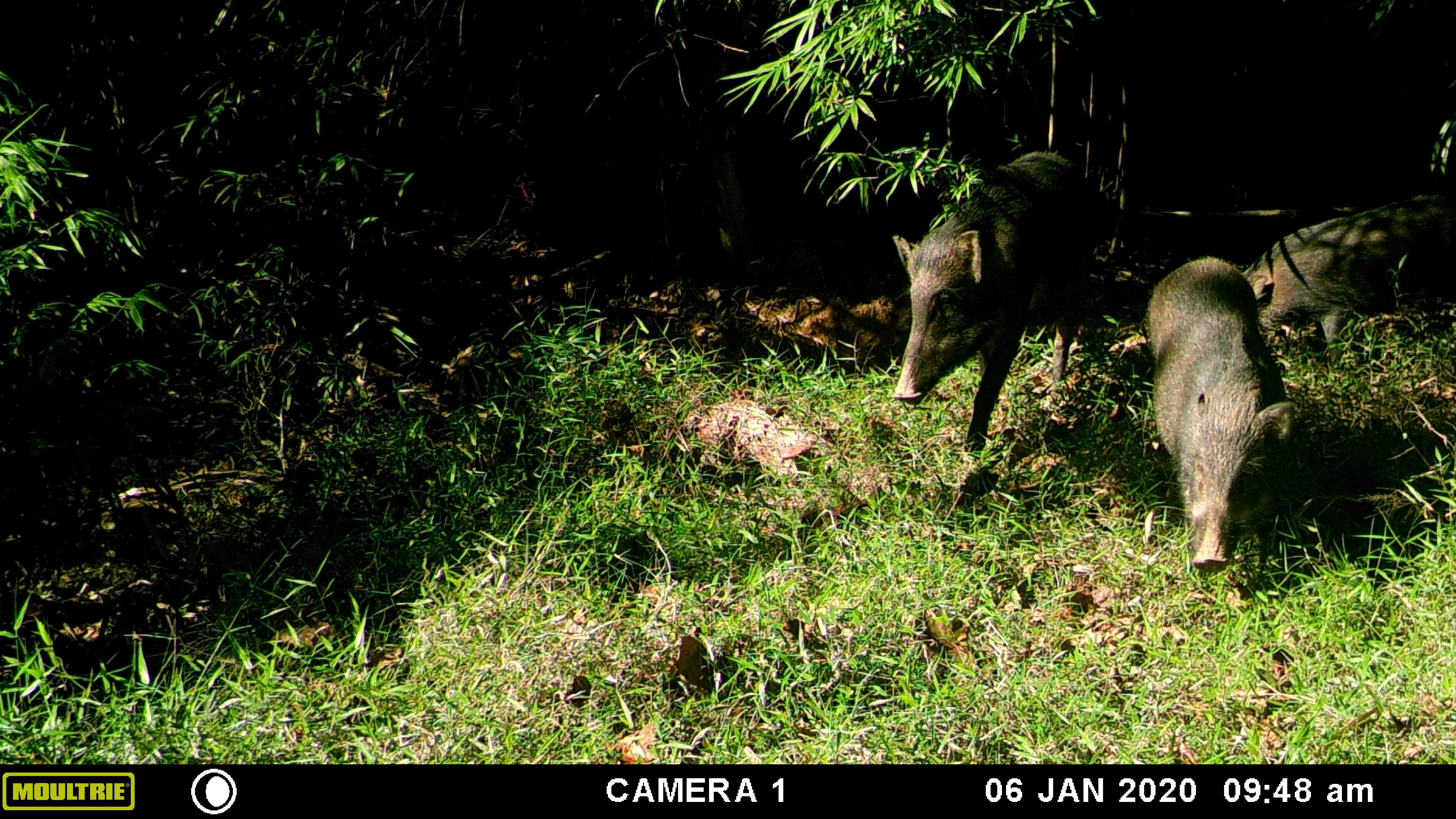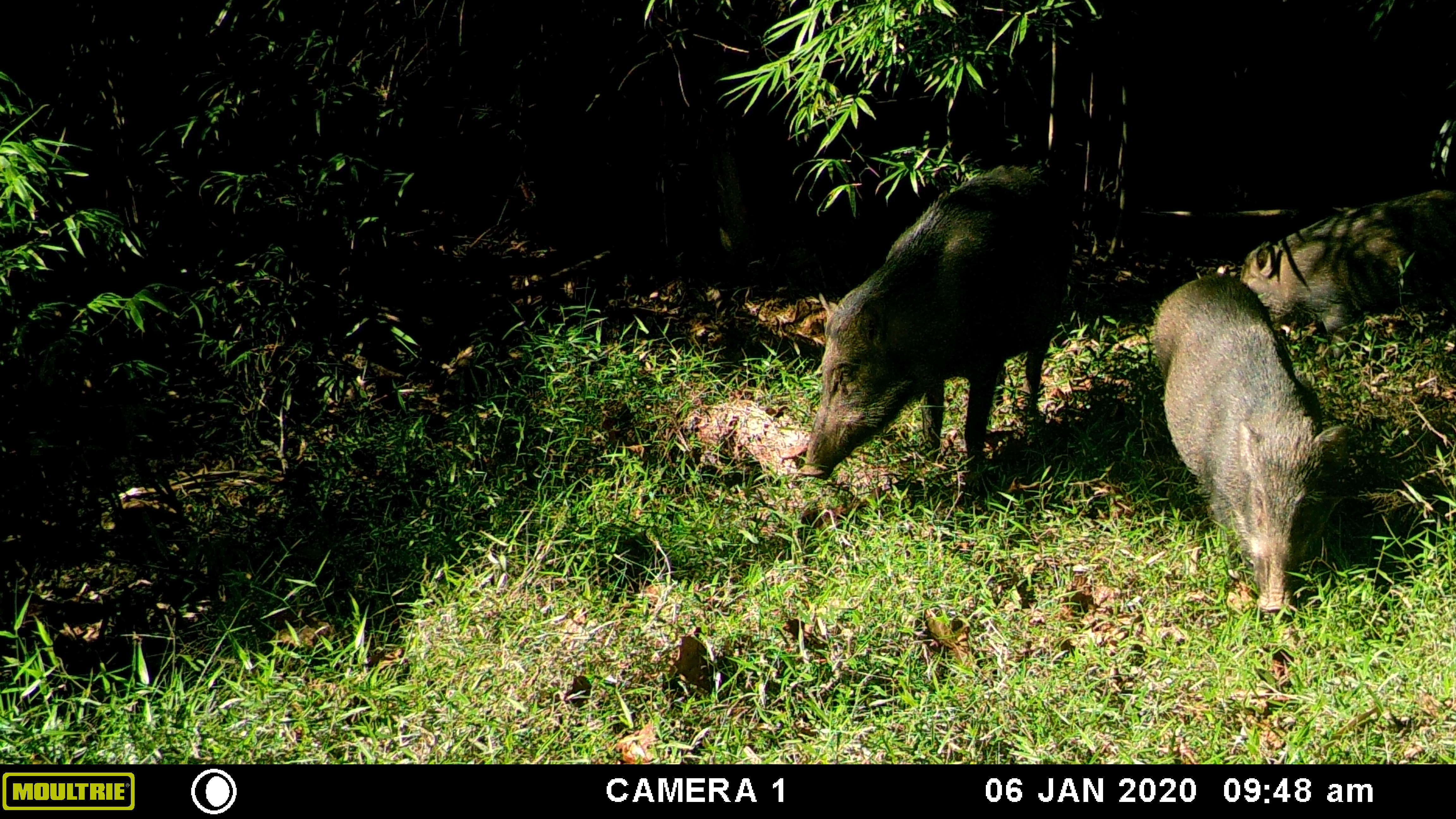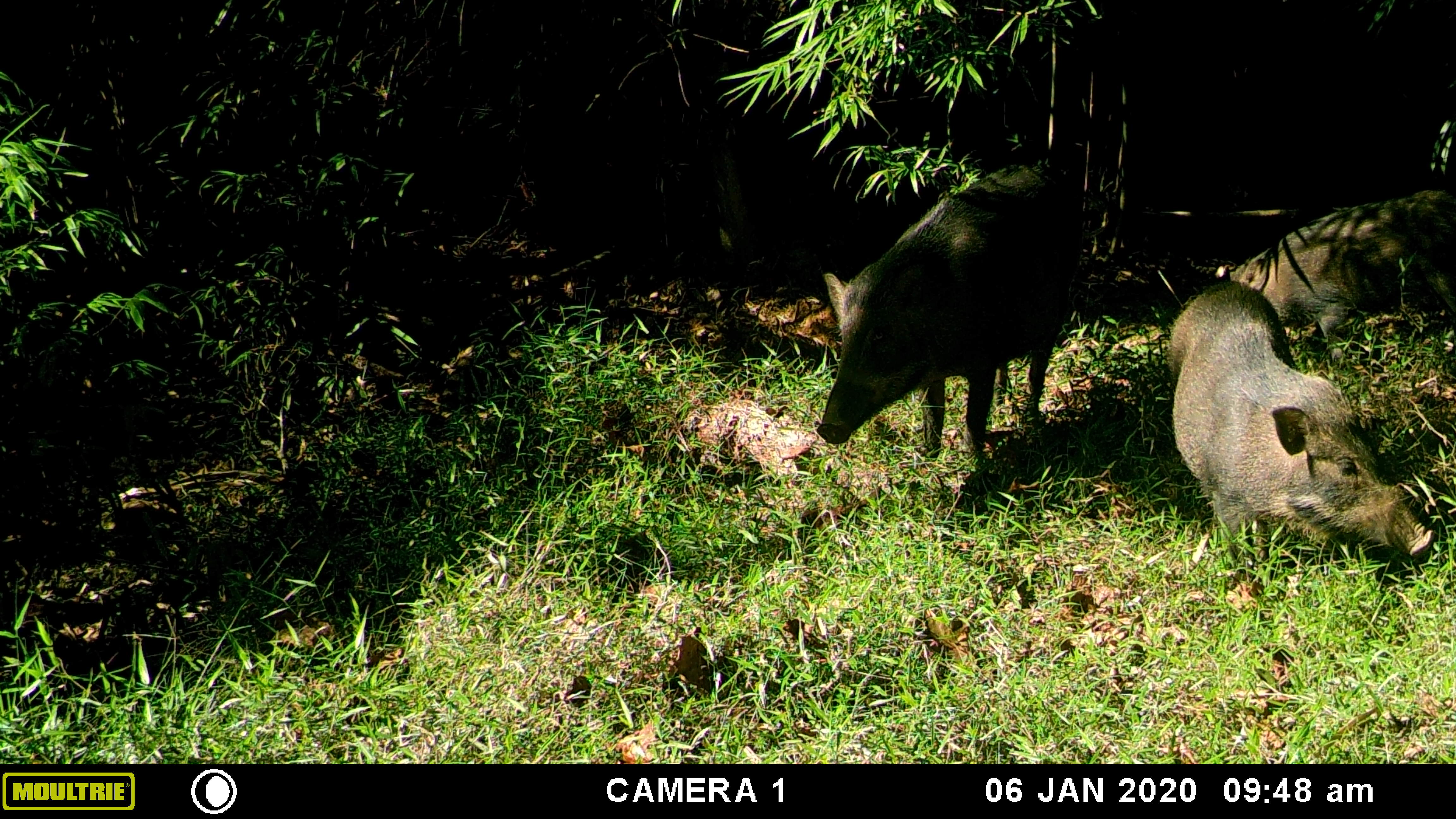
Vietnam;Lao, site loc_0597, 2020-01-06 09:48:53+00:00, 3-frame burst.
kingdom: Animalia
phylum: Chordata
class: Mammalia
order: Artiodactyla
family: Suidae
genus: Sus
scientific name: Sus scrofa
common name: eurasian wild pig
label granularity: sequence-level